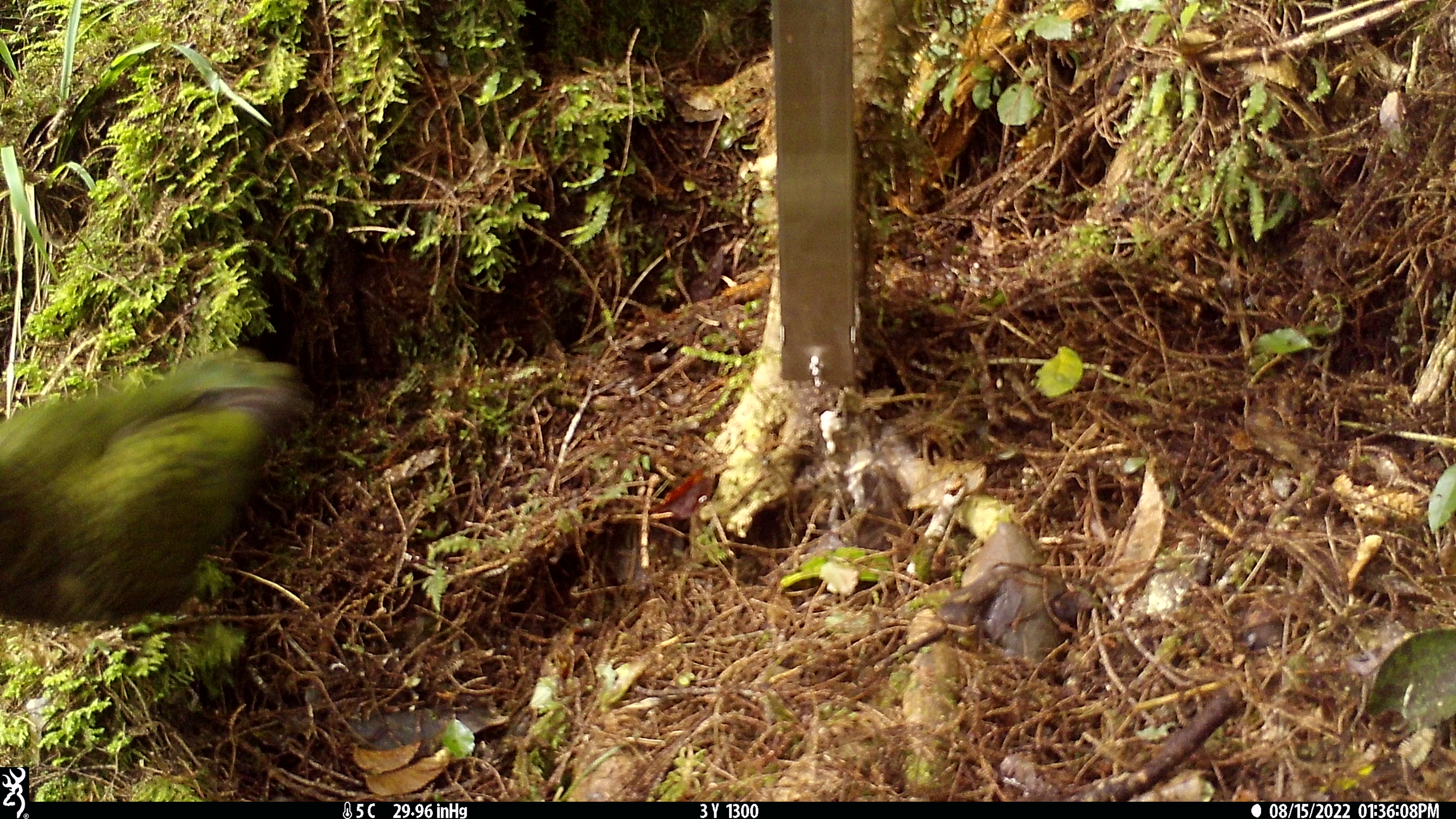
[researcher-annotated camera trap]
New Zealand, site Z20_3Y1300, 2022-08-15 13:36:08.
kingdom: Animalia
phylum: Chordata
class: Aves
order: Psittaciformes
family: Strigopidae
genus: Nestor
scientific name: Nestor notabilis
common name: kea